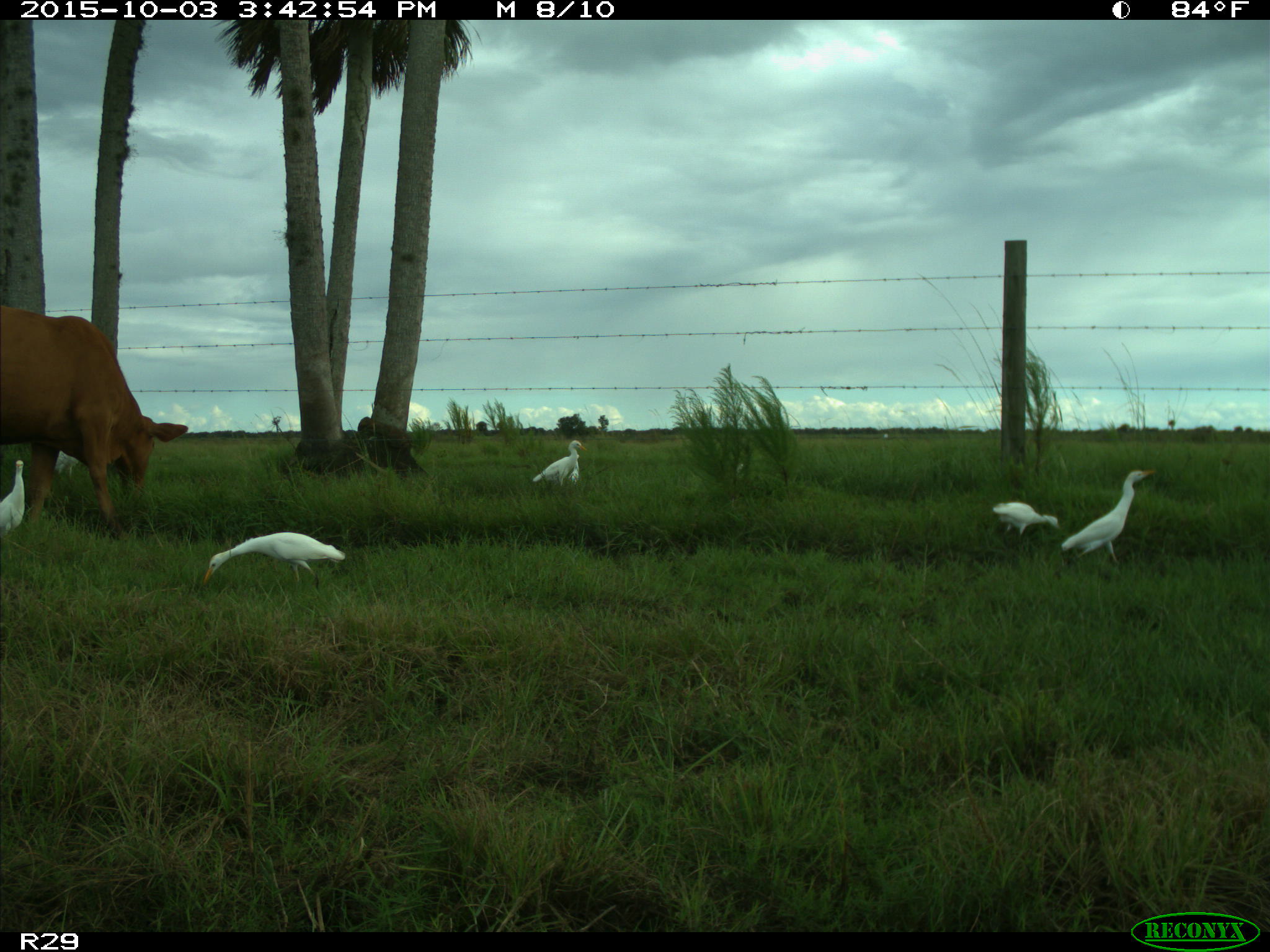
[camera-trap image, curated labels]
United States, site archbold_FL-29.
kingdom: Animalia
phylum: Chordata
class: Mammalia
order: Artiodactyla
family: Bovidae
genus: Bos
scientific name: Bos taurus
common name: domestic cow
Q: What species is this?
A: Bos taurus (domestic cow).